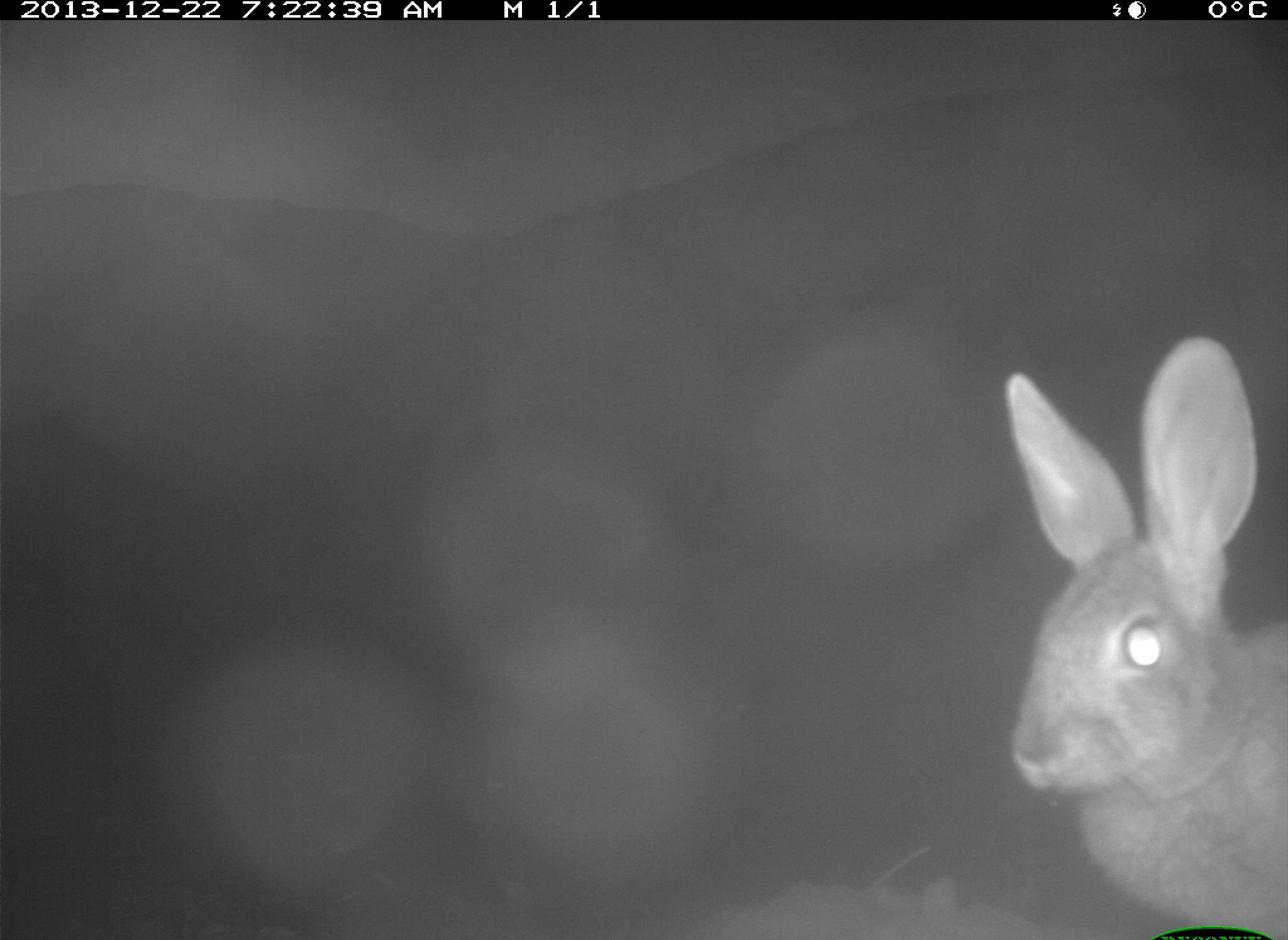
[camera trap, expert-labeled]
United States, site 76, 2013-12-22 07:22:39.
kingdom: Animalia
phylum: Chordata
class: Mammalia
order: Lagomorpha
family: Leporidae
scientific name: Leporidae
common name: rabbits and hares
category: rabbit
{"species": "rabbit (rabbits and hares) (Leporidae)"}